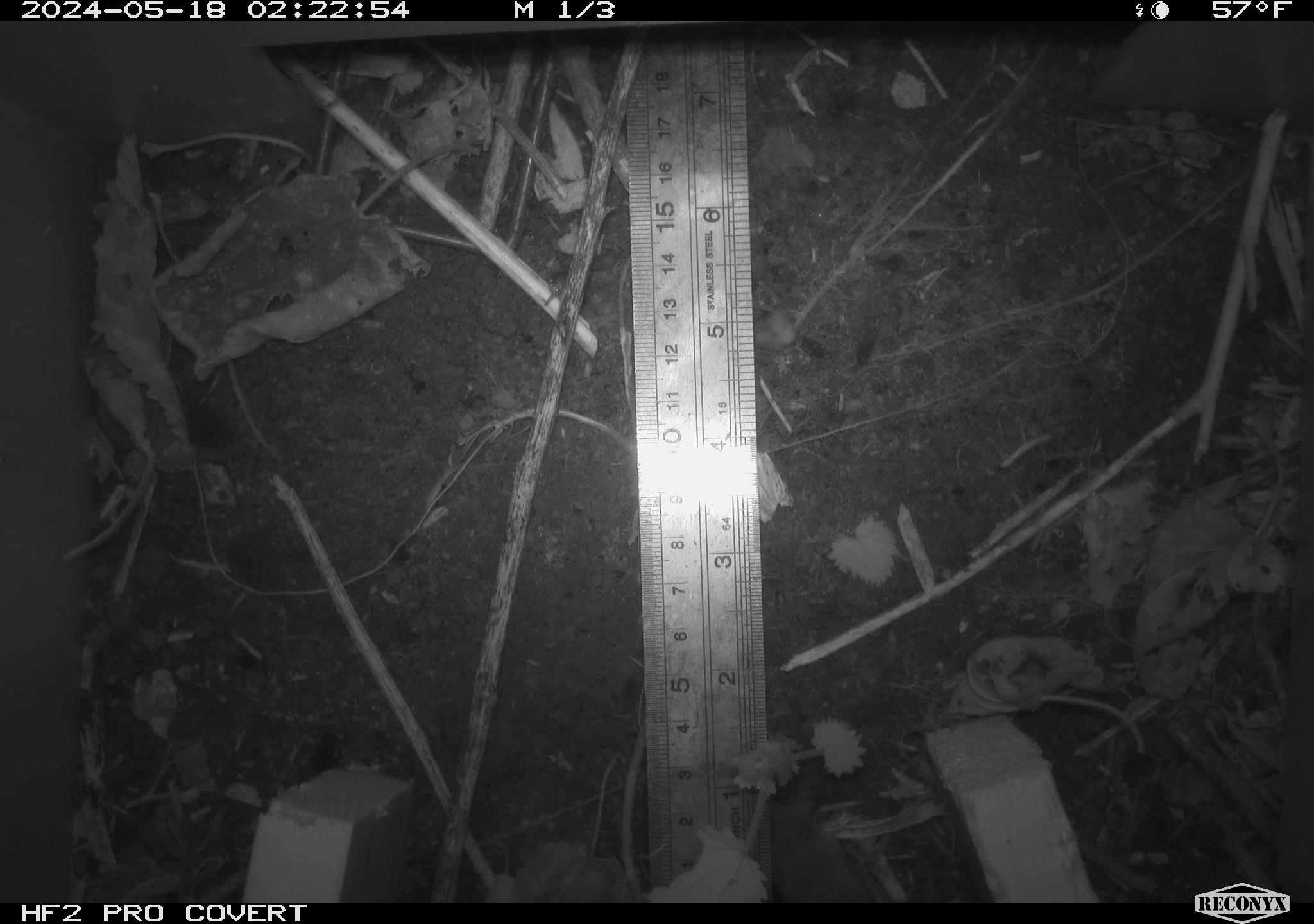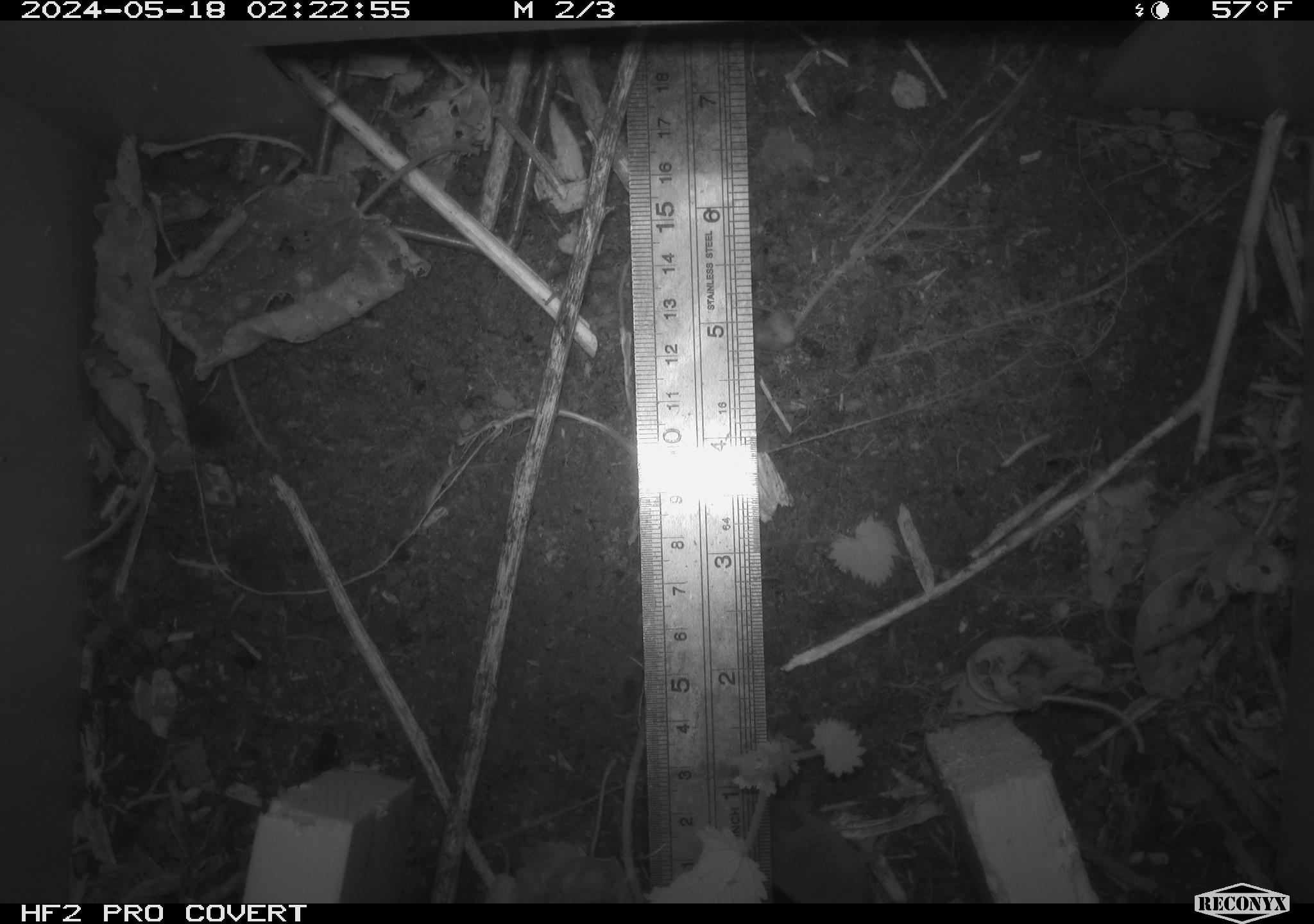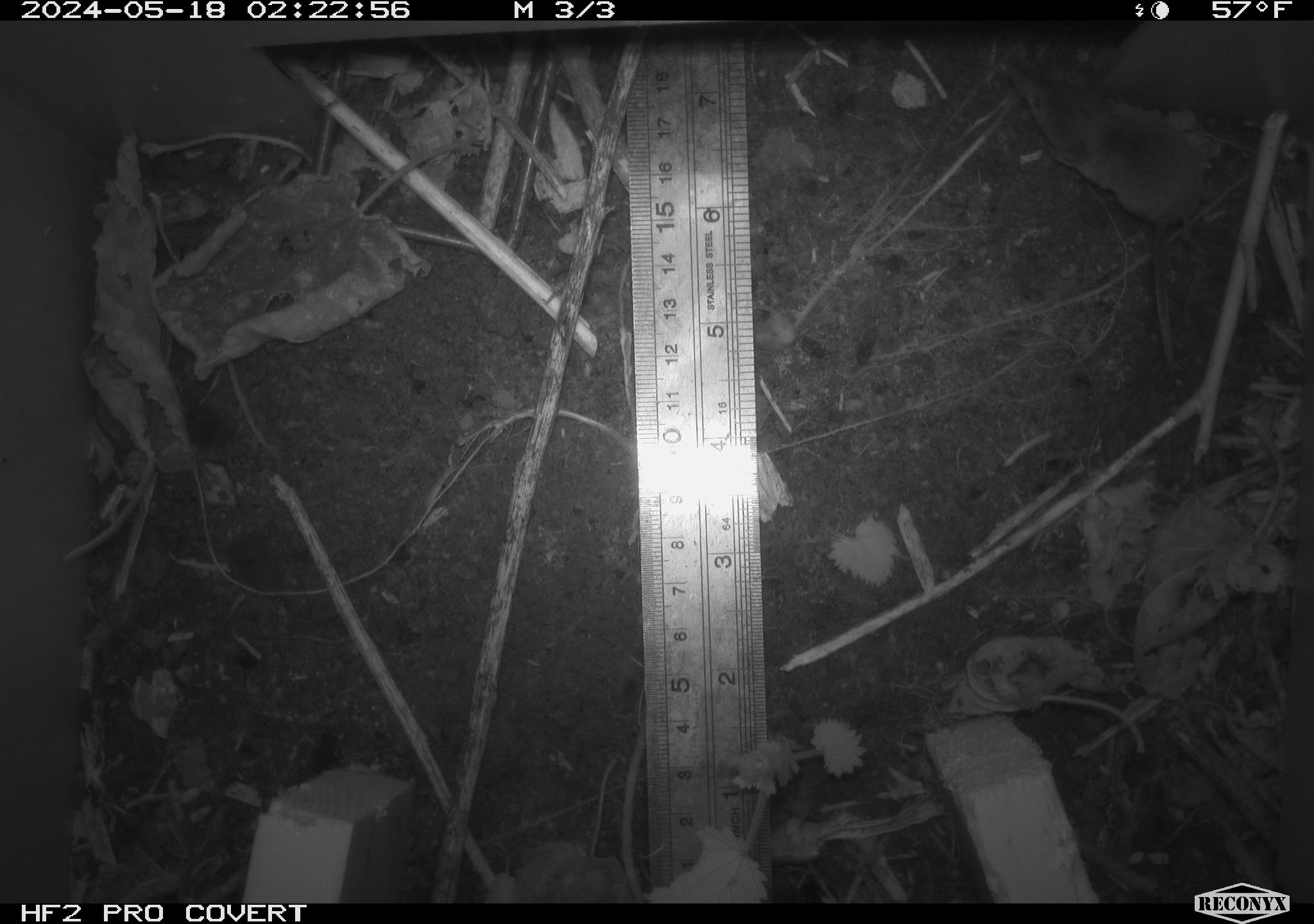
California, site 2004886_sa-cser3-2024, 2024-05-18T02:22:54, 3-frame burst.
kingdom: Animalia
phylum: Chordata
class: Mammalia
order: Eulipotyphla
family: Soricidae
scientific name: Soricidae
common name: shrews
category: soricidae family